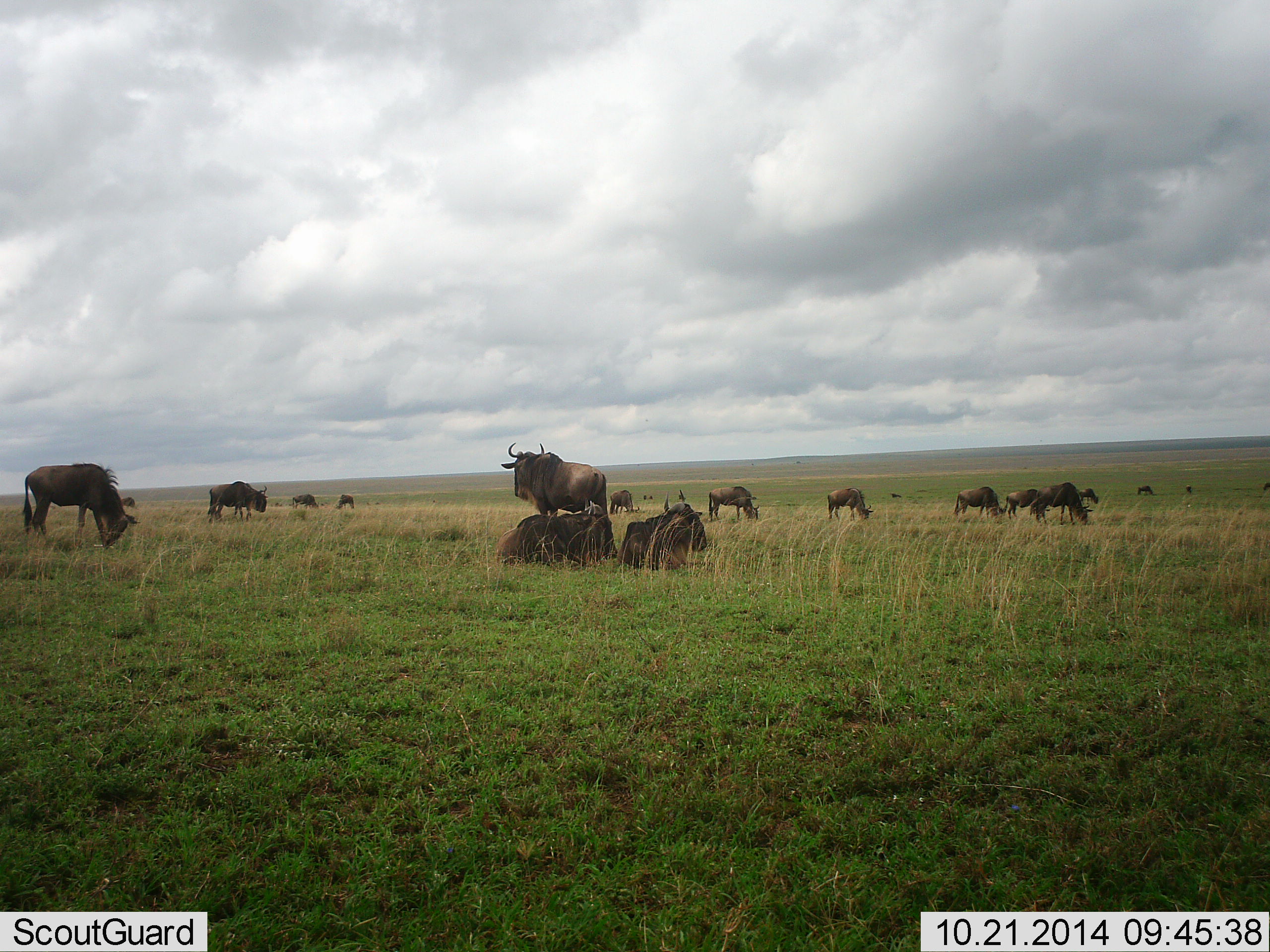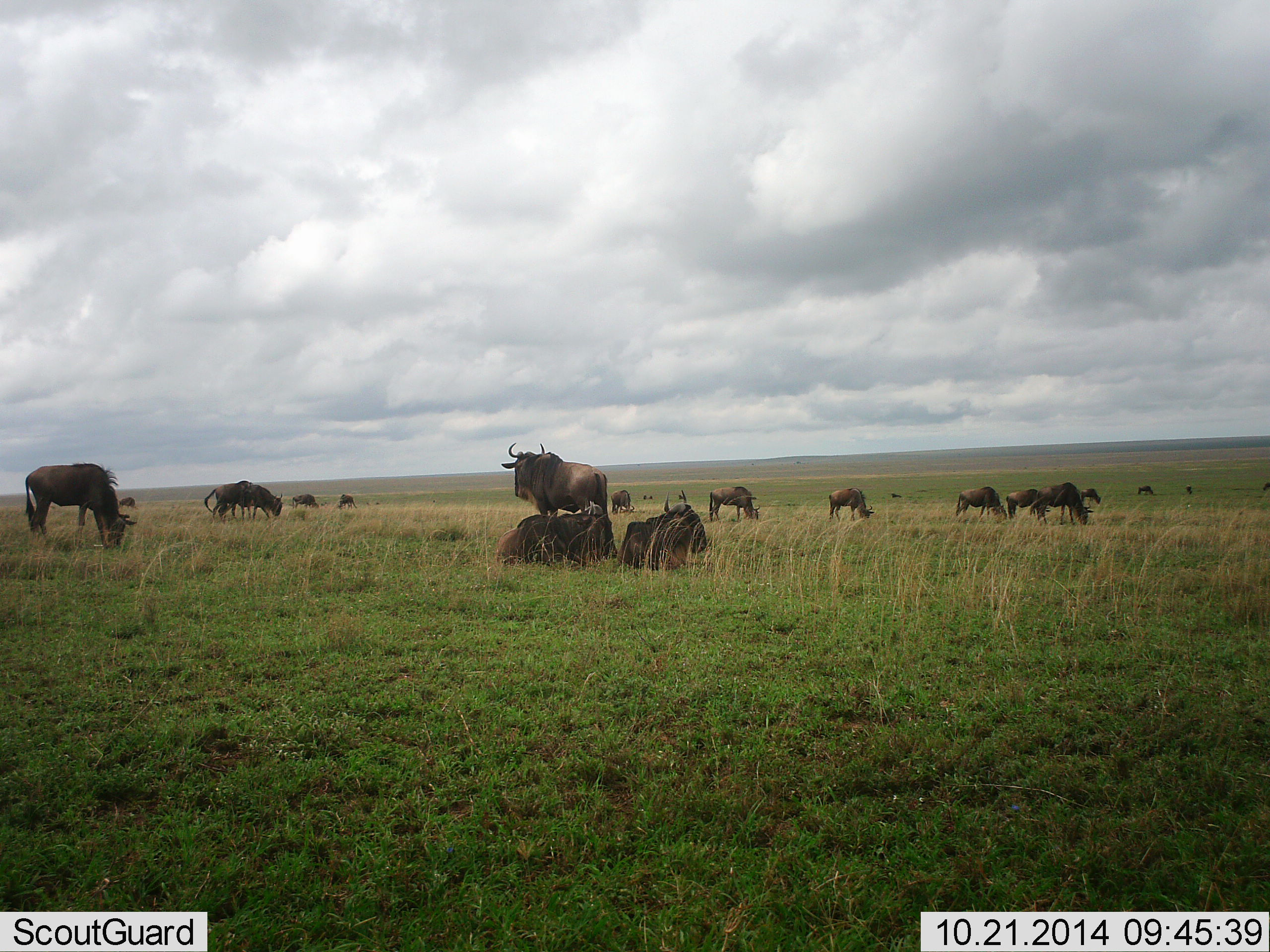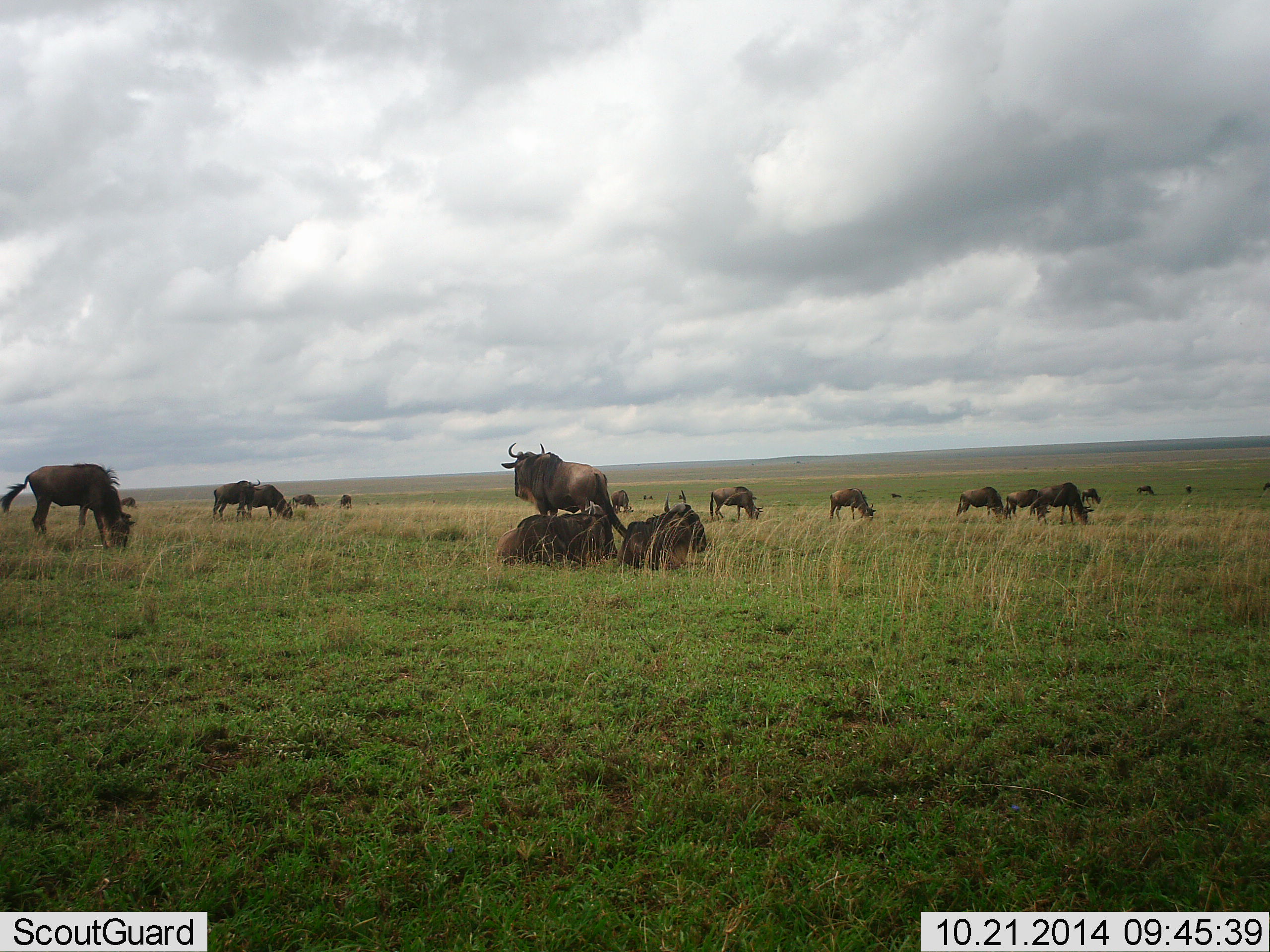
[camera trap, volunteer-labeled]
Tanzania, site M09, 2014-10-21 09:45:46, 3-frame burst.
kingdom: Animalia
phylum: Chordata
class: Mammalia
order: Artiodactyla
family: Bovidae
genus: Connochaetes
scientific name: Connochaetes taurinus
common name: blue wildebeest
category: wildebeest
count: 11-50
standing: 90%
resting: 90%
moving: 20%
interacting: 0%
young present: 0%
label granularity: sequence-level